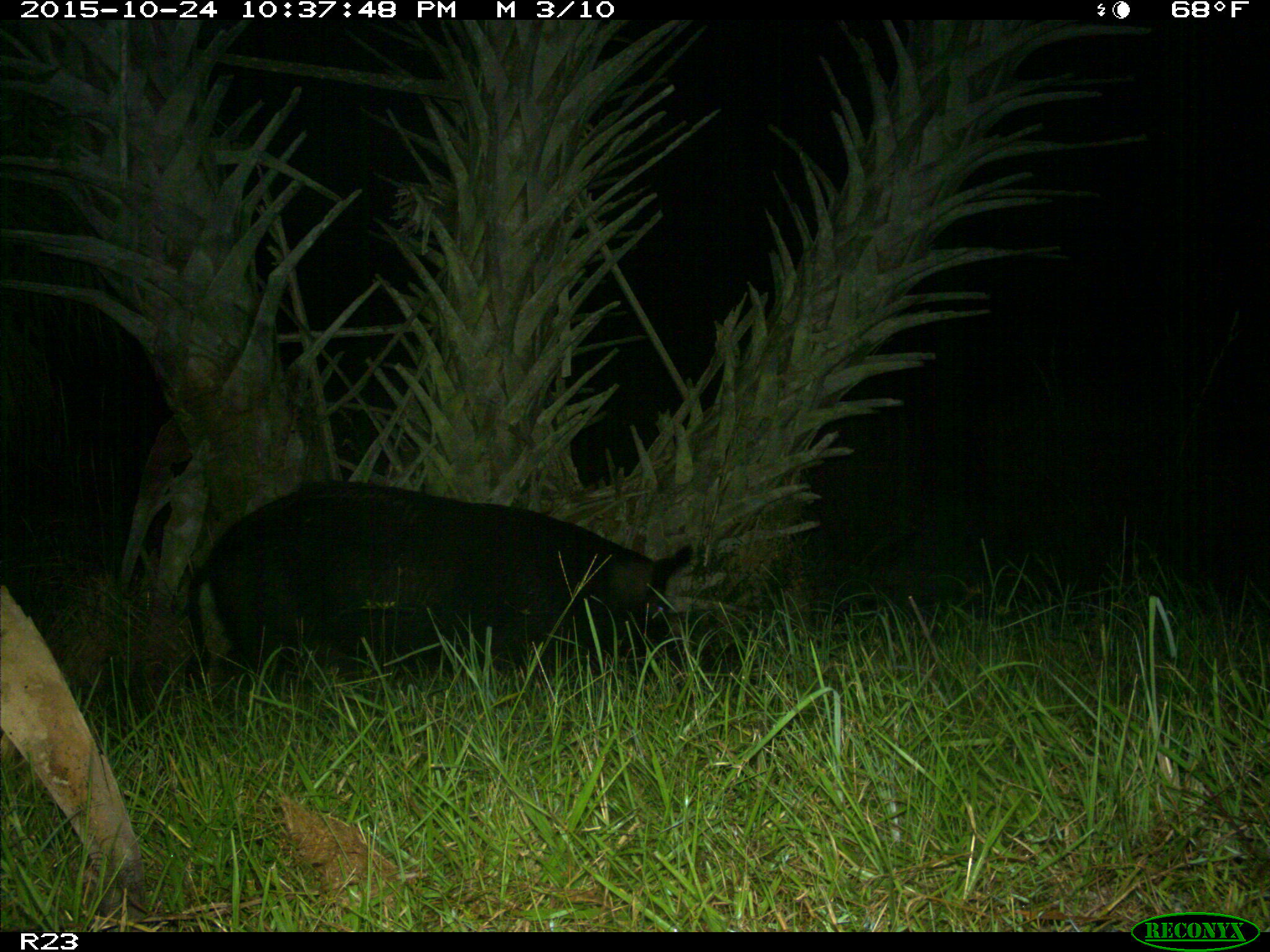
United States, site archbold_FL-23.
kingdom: Animalia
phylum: Chordata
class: Mammalia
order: Artiodactyla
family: Suidae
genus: Sus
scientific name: Sus scrofa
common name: wild boar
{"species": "Sus scrofa (wild boar)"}